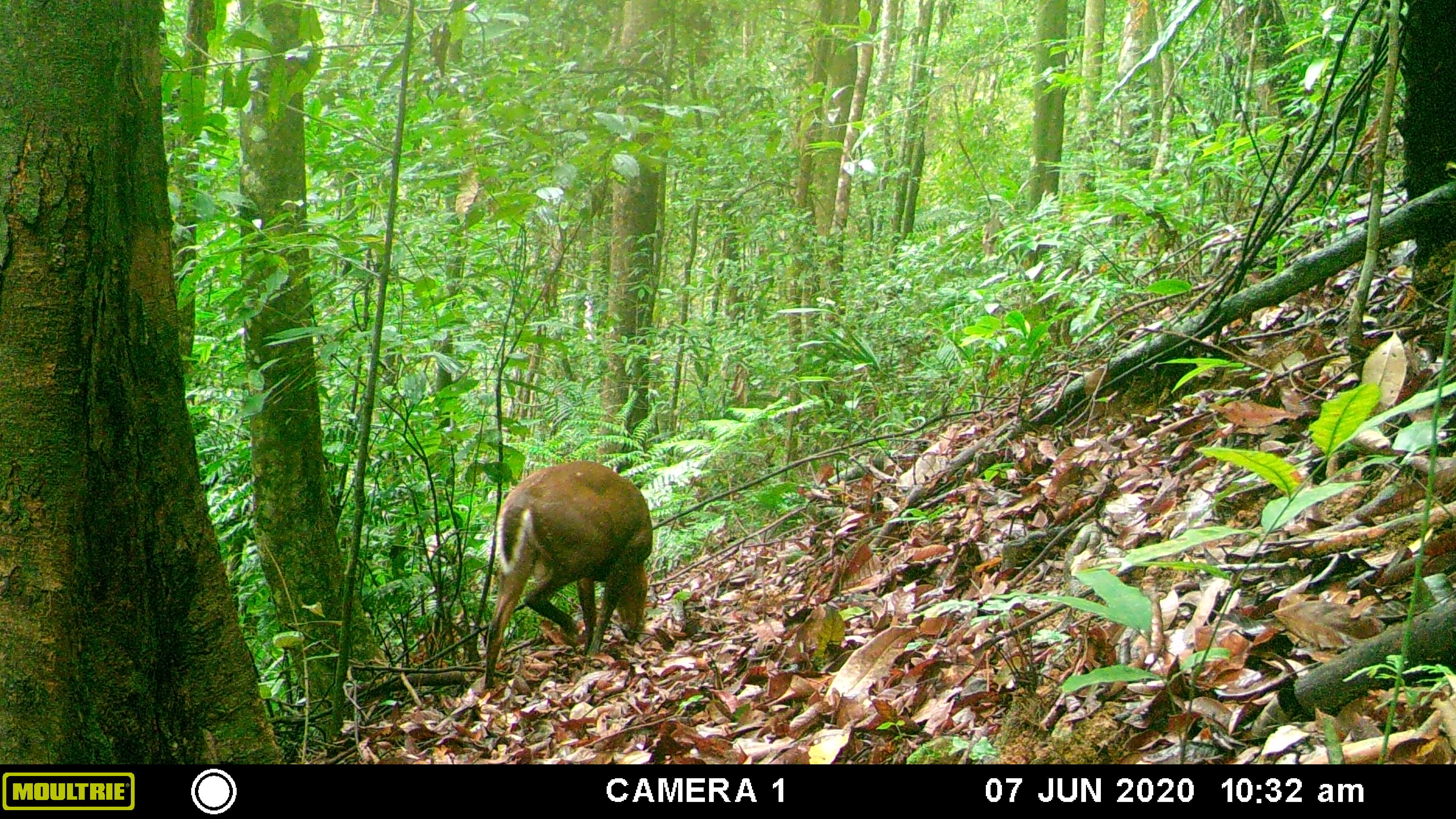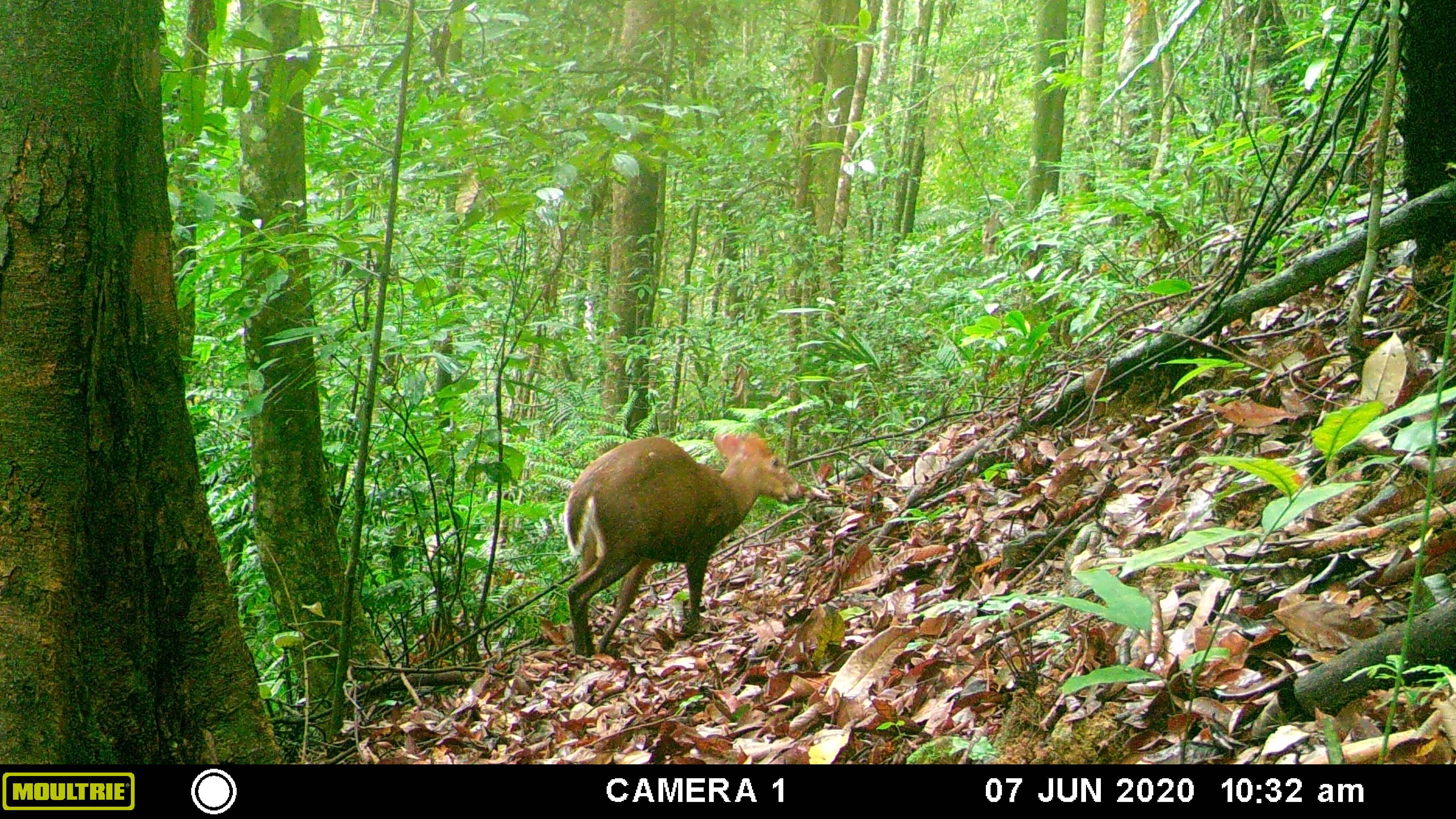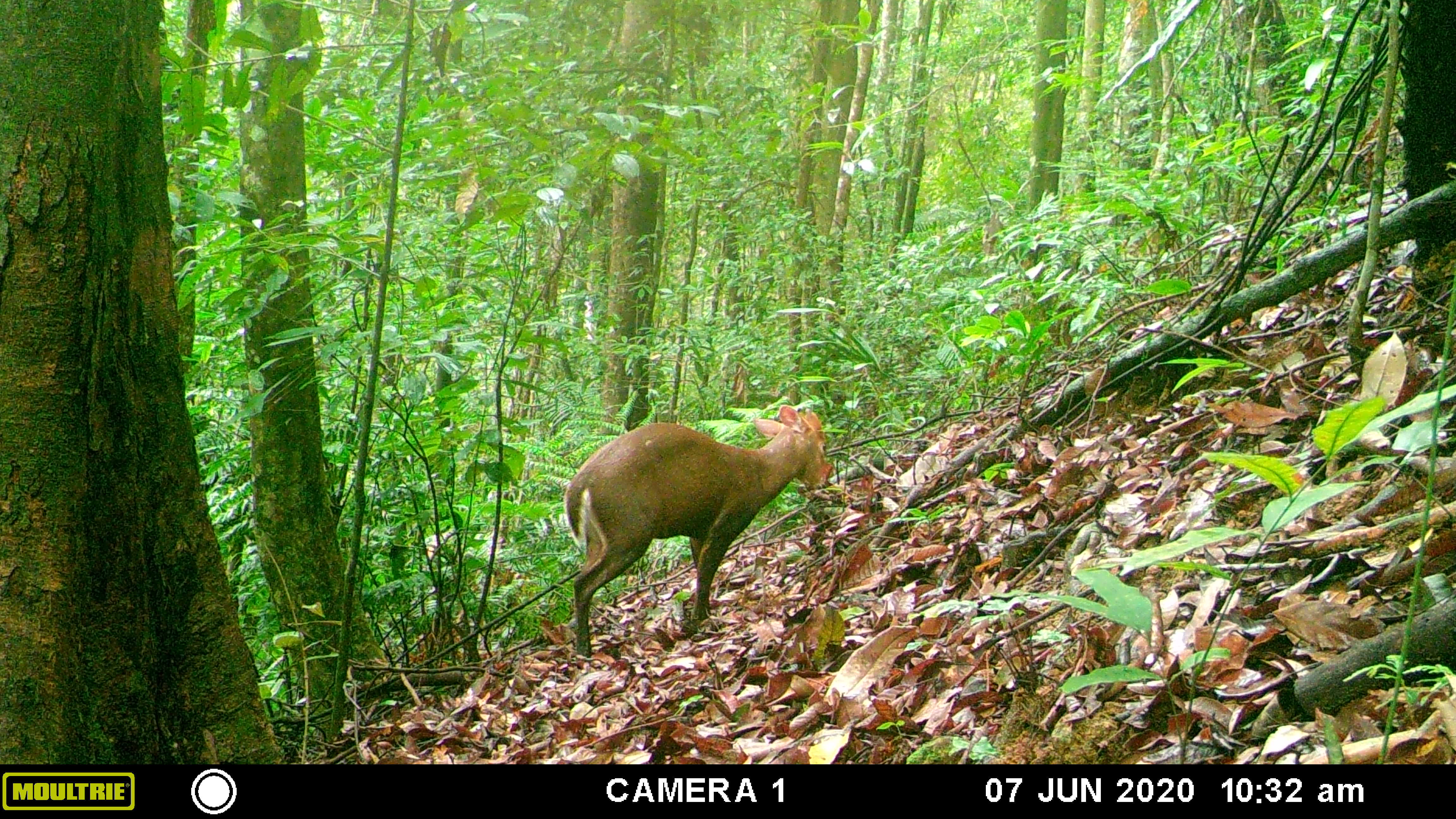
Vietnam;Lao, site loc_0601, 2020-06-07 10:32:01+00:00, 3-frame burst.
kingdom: Animalia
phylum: Chordata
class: Mammalia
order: Artiodactyla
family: Cervidae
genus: Muntiacus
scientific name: Muntiacus rooseveltorum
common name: roosevelt's muntjac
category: roosevelts muntjac group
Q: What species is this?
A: Roosevelts muntjac group (roosevelt's muntjac) (Muntiacus rooseveltorum).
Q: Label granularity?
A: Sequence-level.